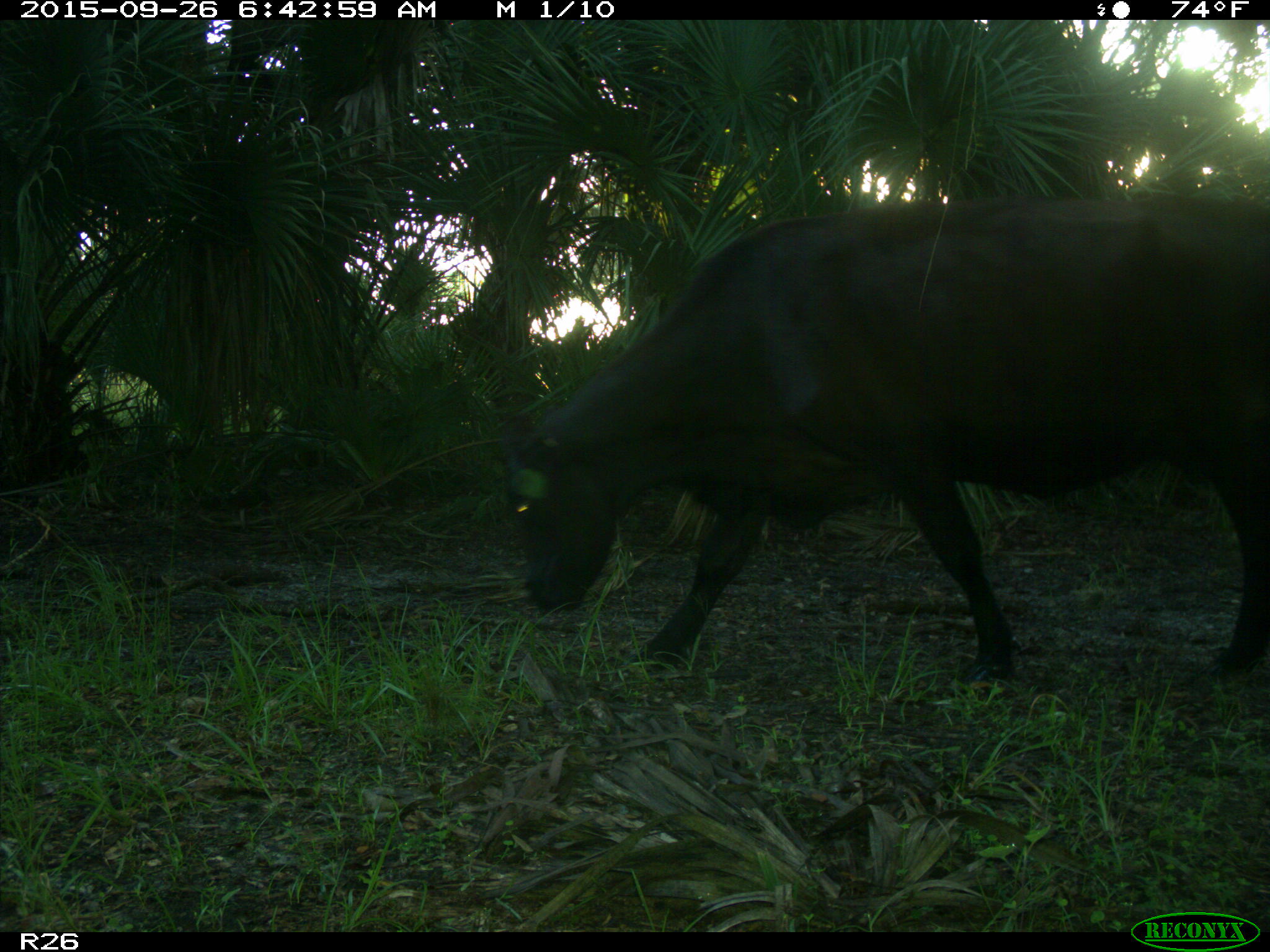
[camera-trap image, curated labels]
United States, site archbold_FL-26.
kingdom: Animalia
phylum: Chordata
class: Mammalia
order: Artiodactyla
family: Bovidae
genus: Bos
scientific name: Bos taurus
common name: domestic cow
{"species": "Bos taurus (domestic cow)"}